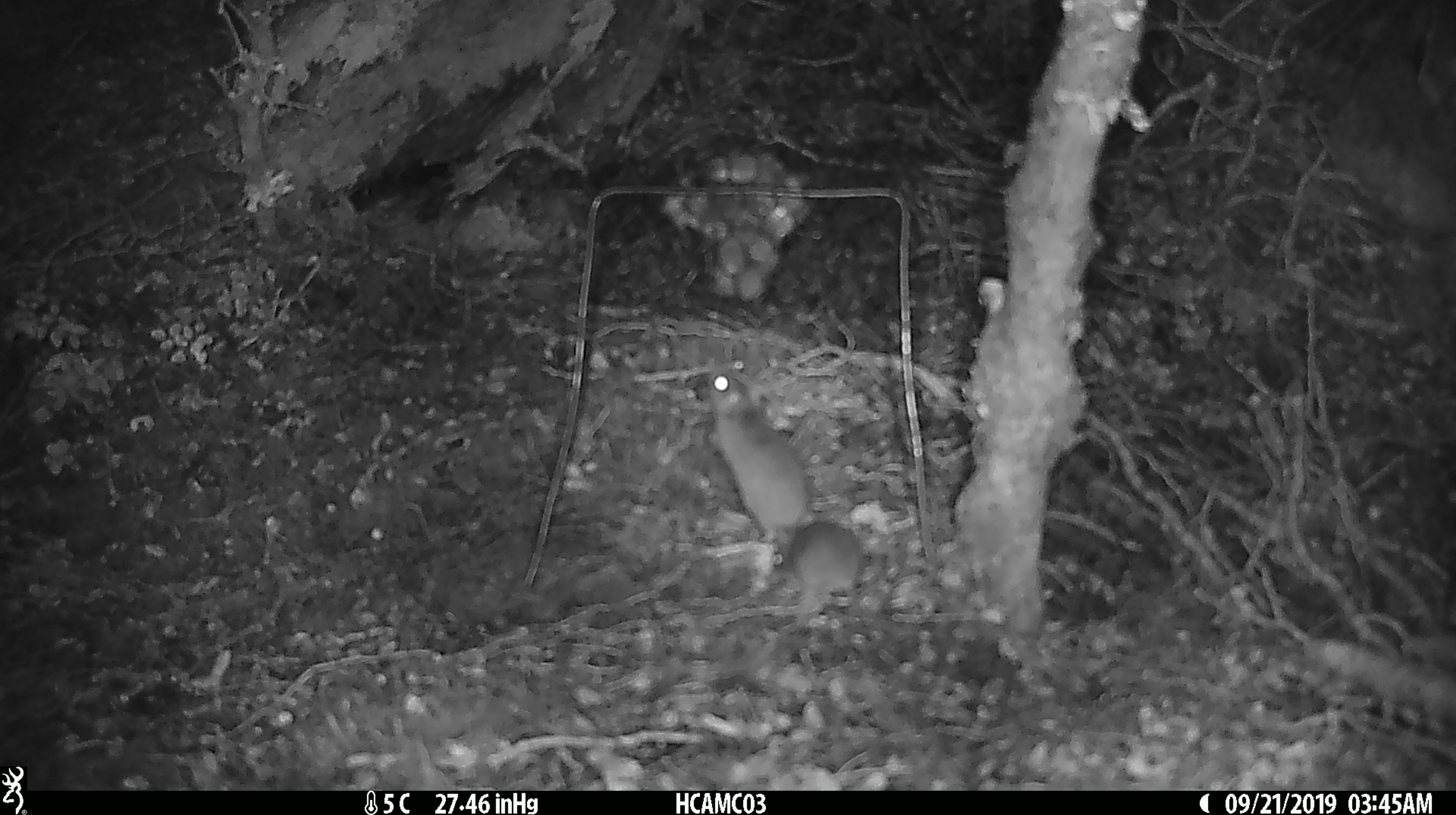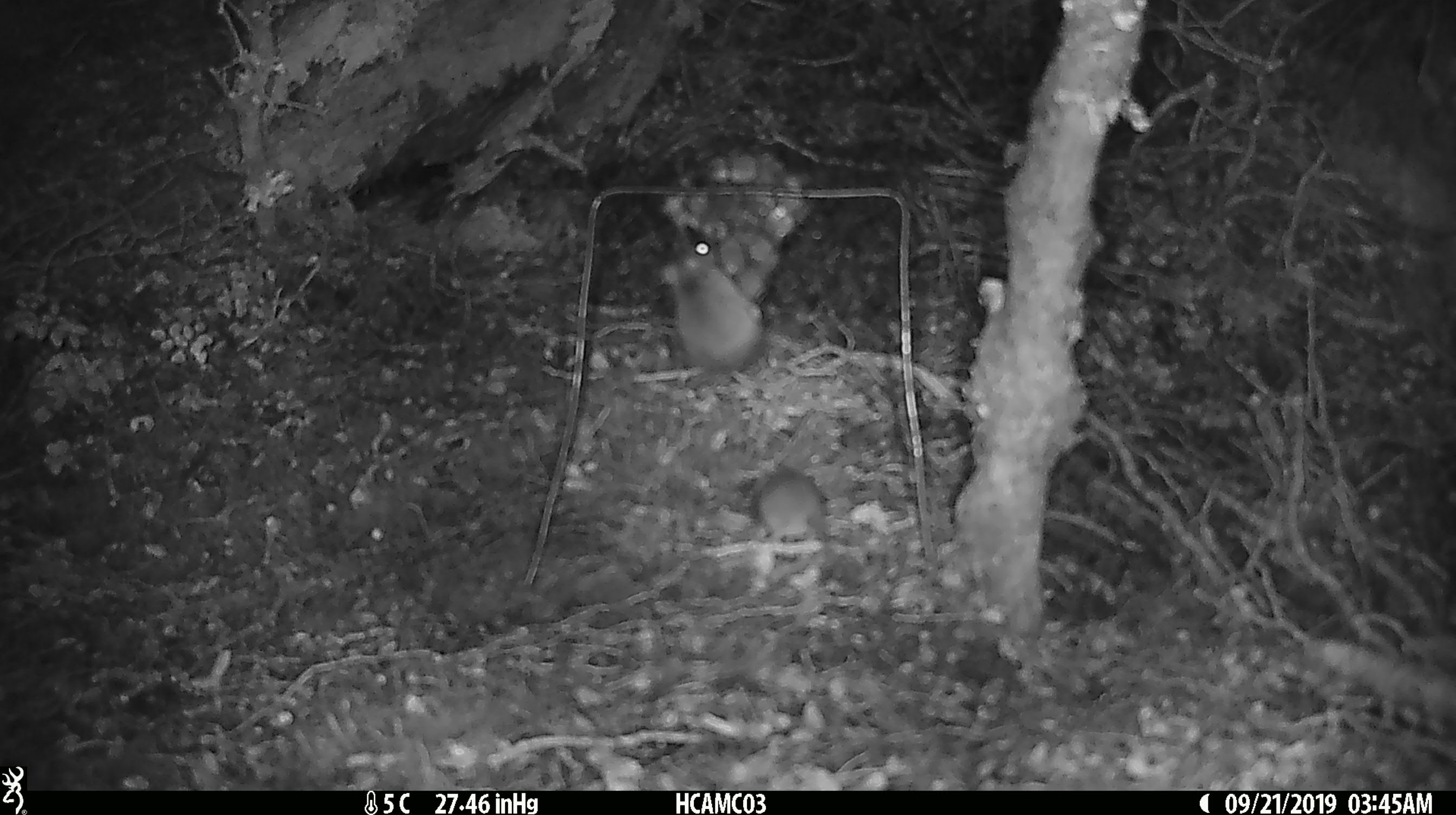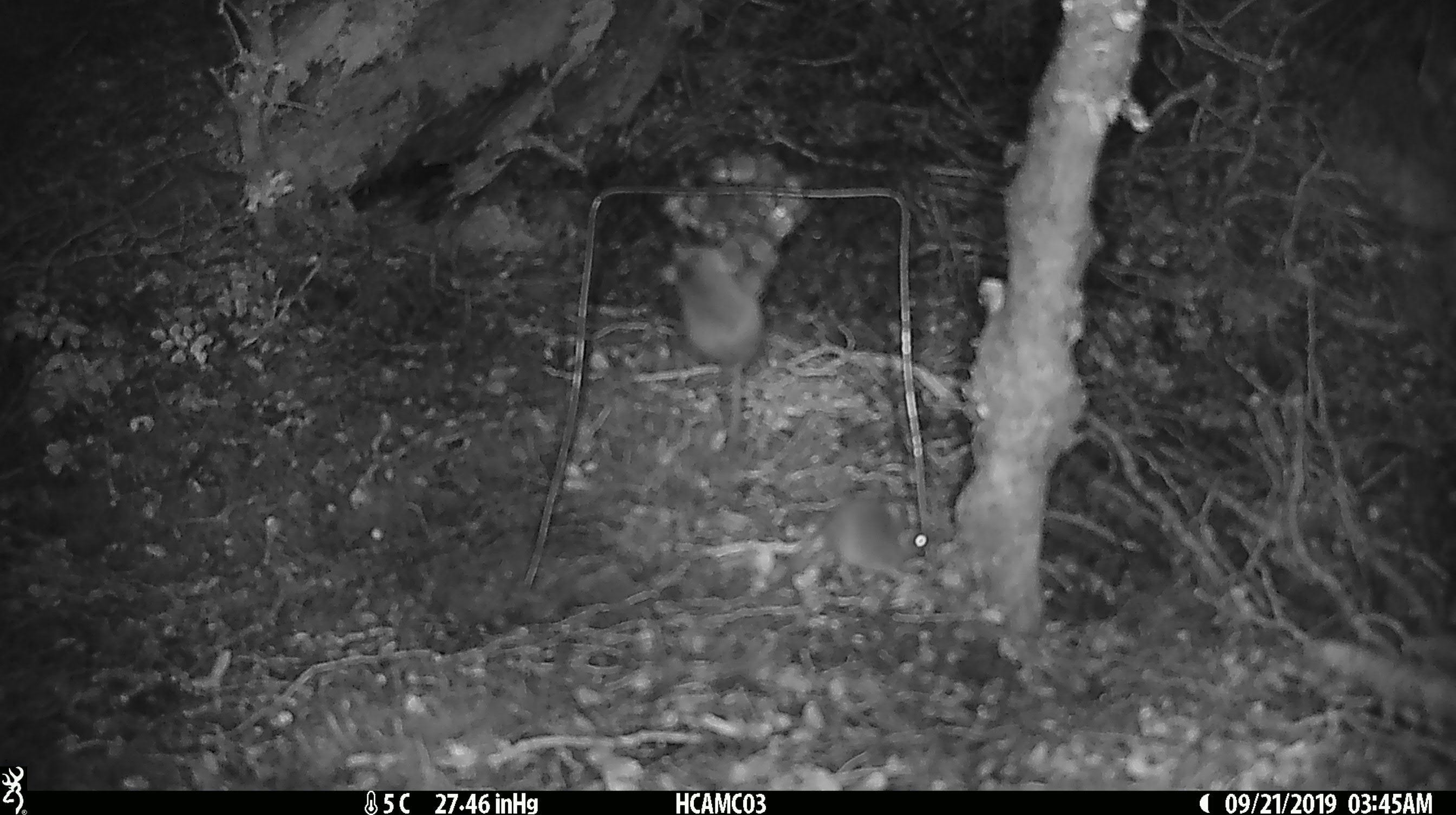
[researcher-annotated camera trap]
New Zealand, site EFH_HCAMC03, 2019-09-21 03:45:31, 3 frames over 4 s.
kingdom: Animalia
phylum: Chordata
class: Mammalia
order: Rodentia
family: Muridae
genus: Mus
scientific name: Mus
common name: mouse